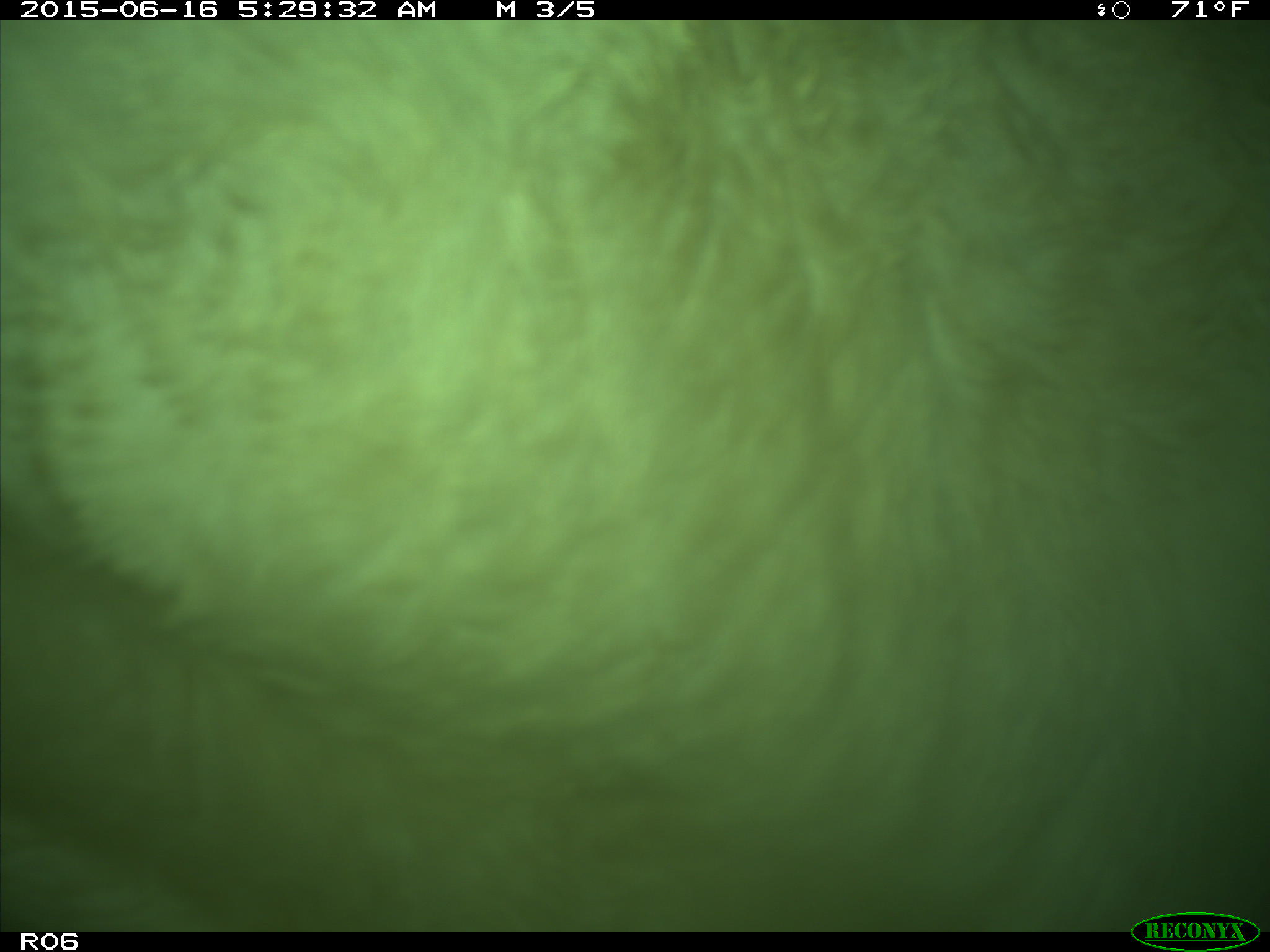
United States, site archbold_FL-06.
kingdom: Animalia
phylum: Chordata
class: Mammalia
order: Artiodactyla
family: Bovidae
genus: Bos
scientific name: Bos taurus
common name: domestic cow